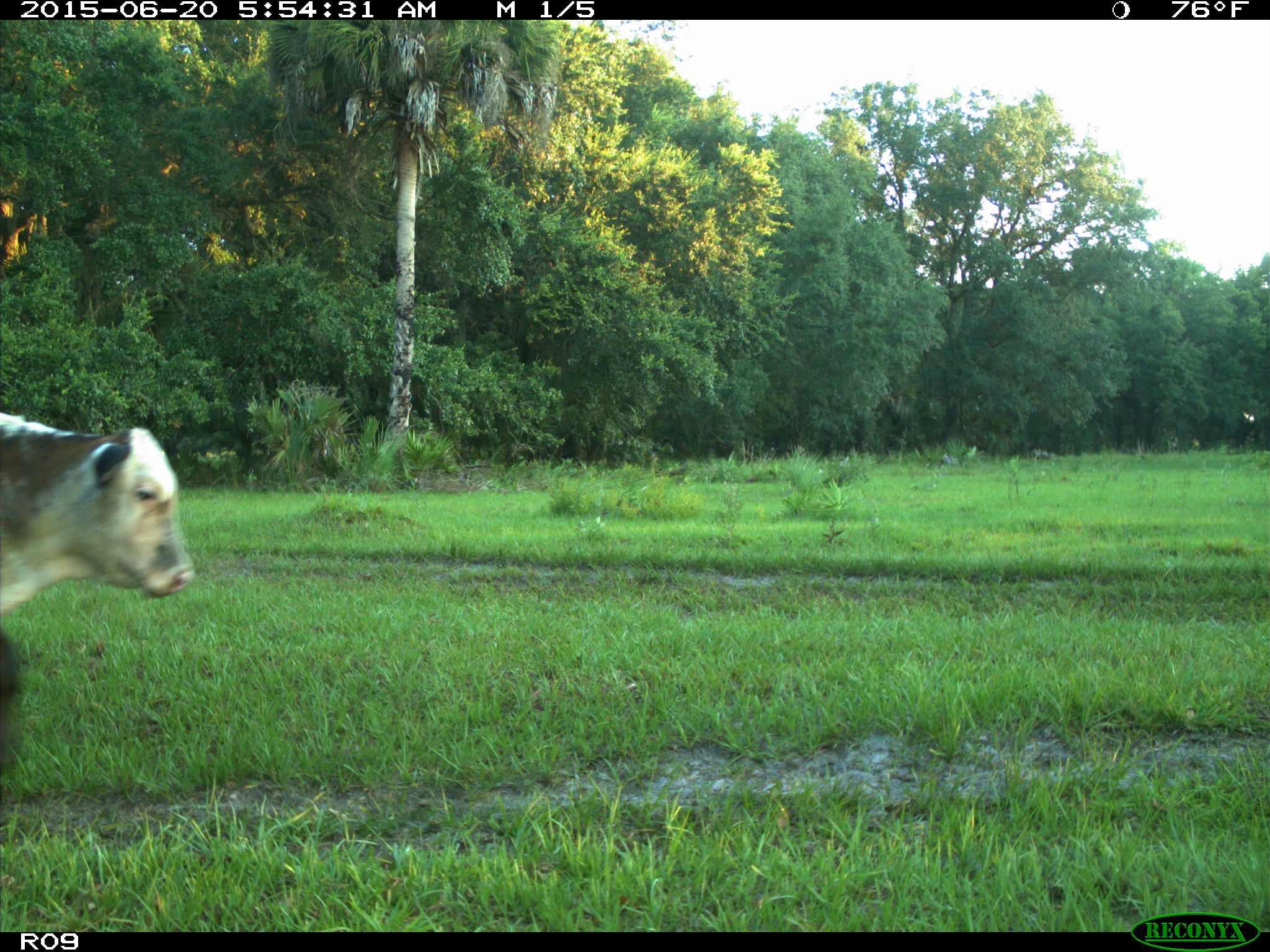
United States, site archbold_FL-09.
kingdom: Animalia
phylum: Chordata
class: Mammalia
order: Artiodactyla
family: Bovidae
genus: Bos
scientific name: Bos taurus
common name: domestic cow